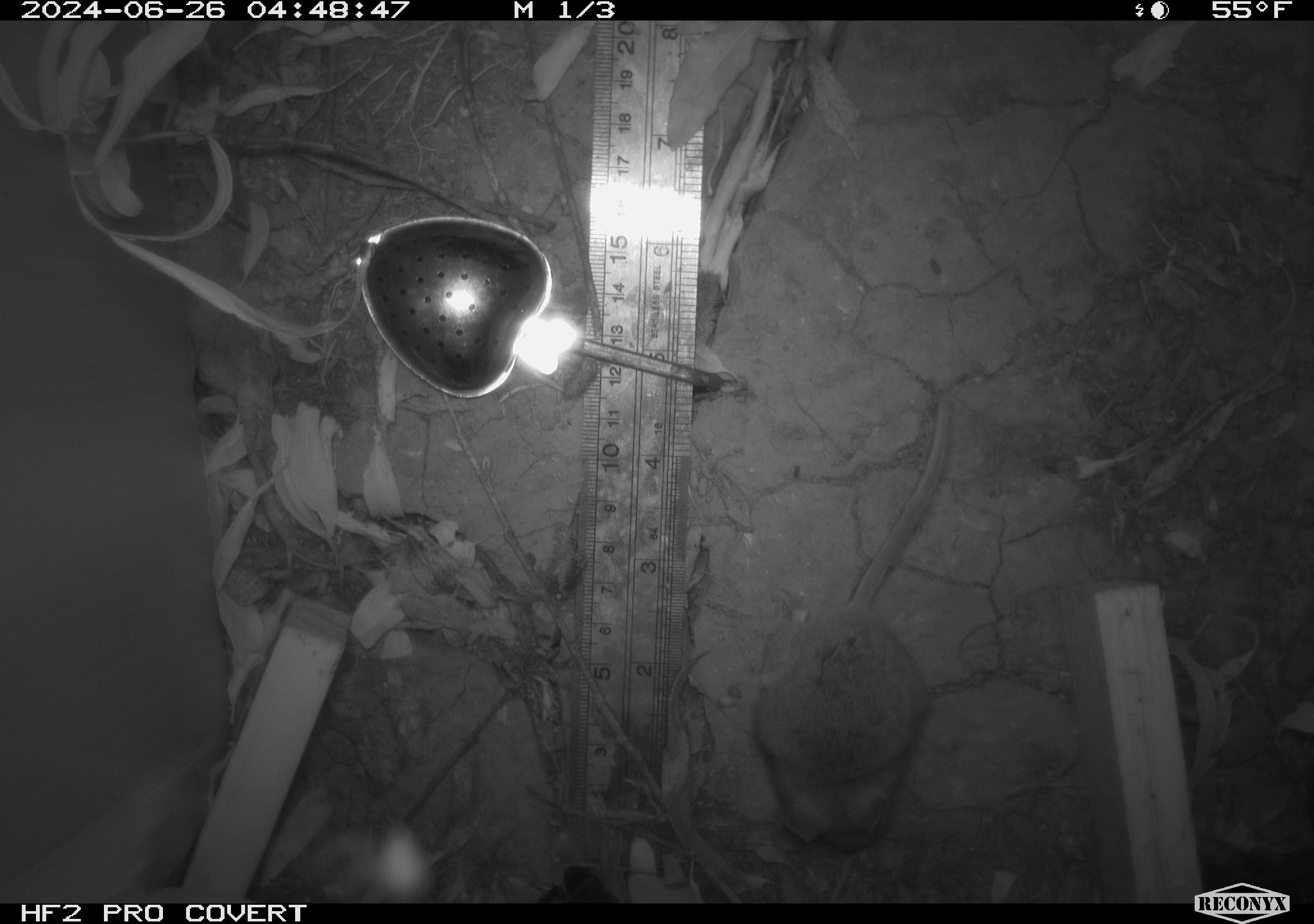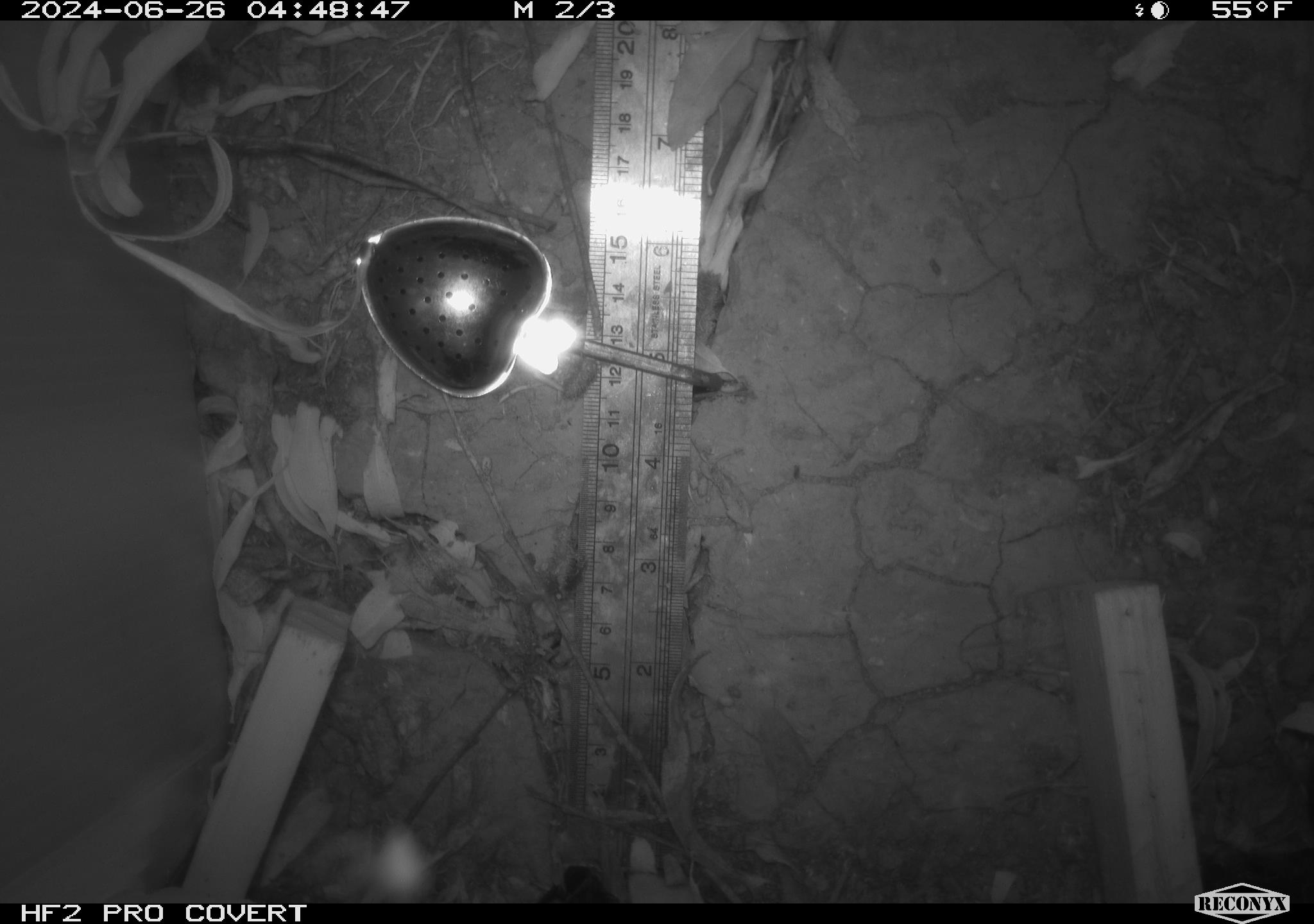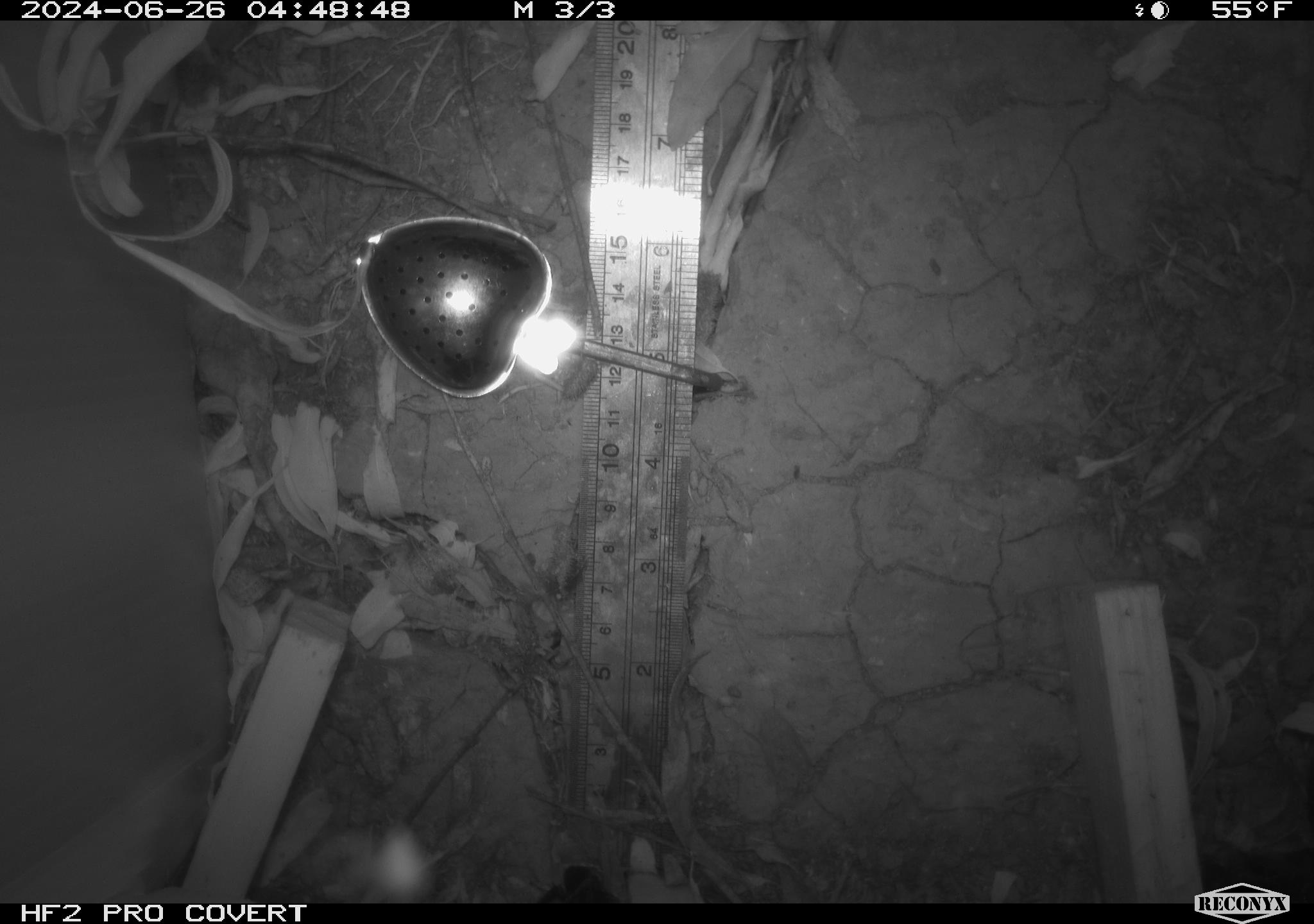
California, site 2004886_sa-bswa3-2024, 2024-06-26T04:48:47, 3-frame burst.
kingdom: Animalia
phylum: Chordata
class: Mammalia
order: Rodentia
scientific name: Rodentia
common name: mouse species